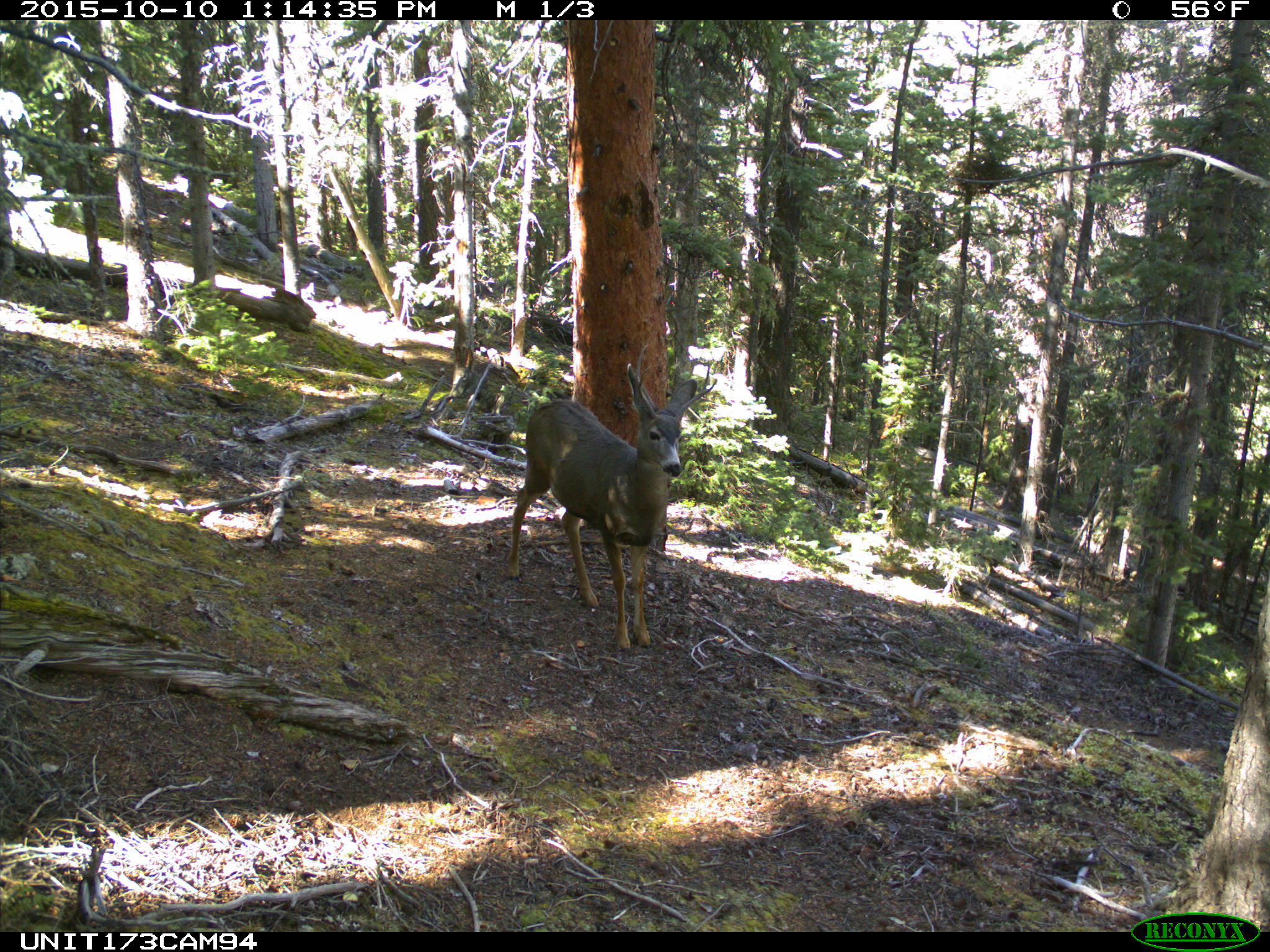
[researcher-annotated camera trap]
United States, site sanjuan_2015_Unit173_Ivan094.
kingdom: Animalia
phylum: Chordata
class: Mammalia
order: Artiodactyla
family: Cervidae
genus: Odocoileus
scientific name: Odocoileus hemionus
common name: mule deer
Odocoileus hemionus (mule deer).